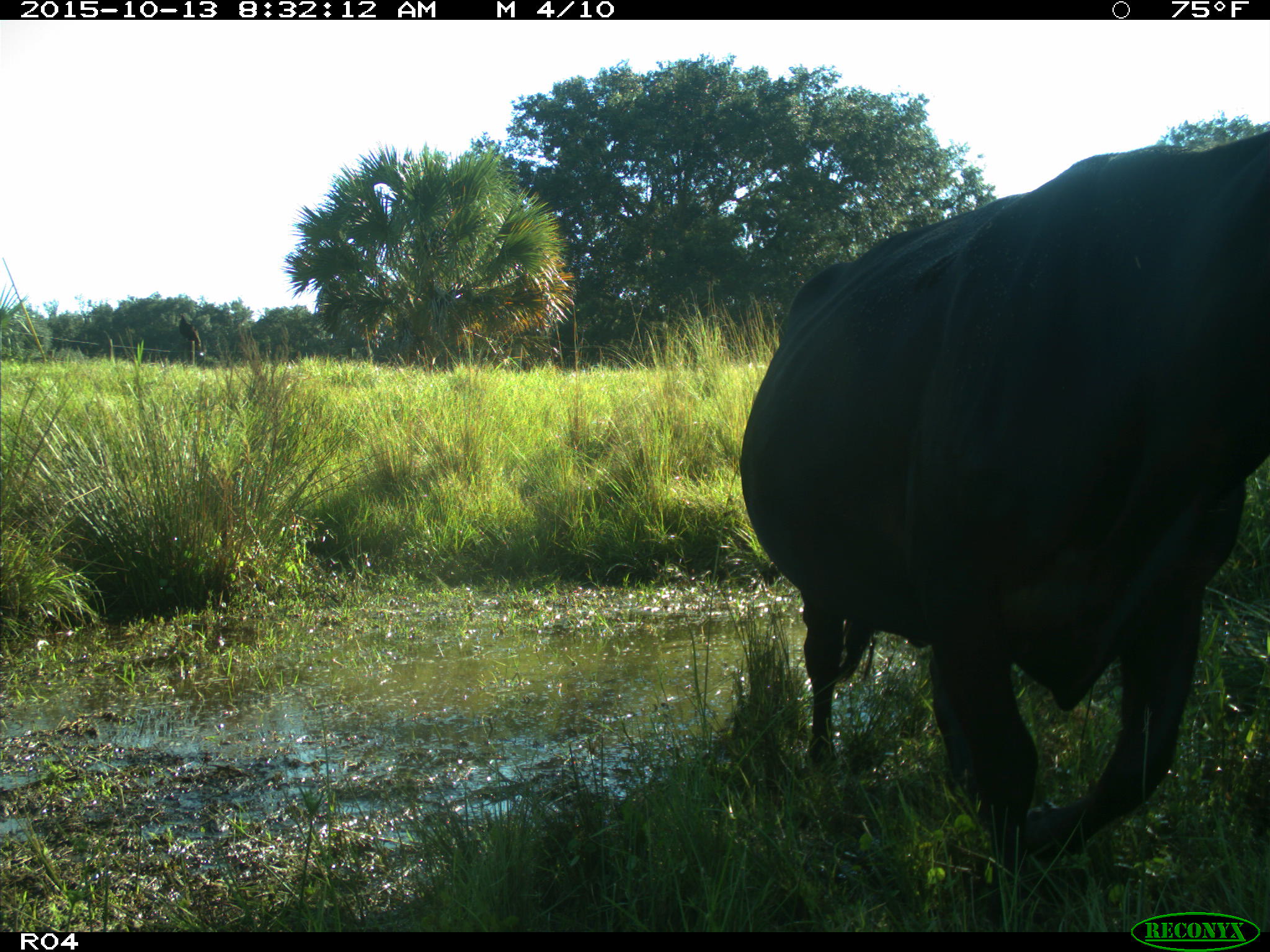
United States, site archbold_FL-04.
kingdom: Animalia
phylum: Chordata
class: Mammalia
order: Artiodactyla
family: Bovidae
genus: Bos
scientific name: Bos taurus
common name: domestic cow